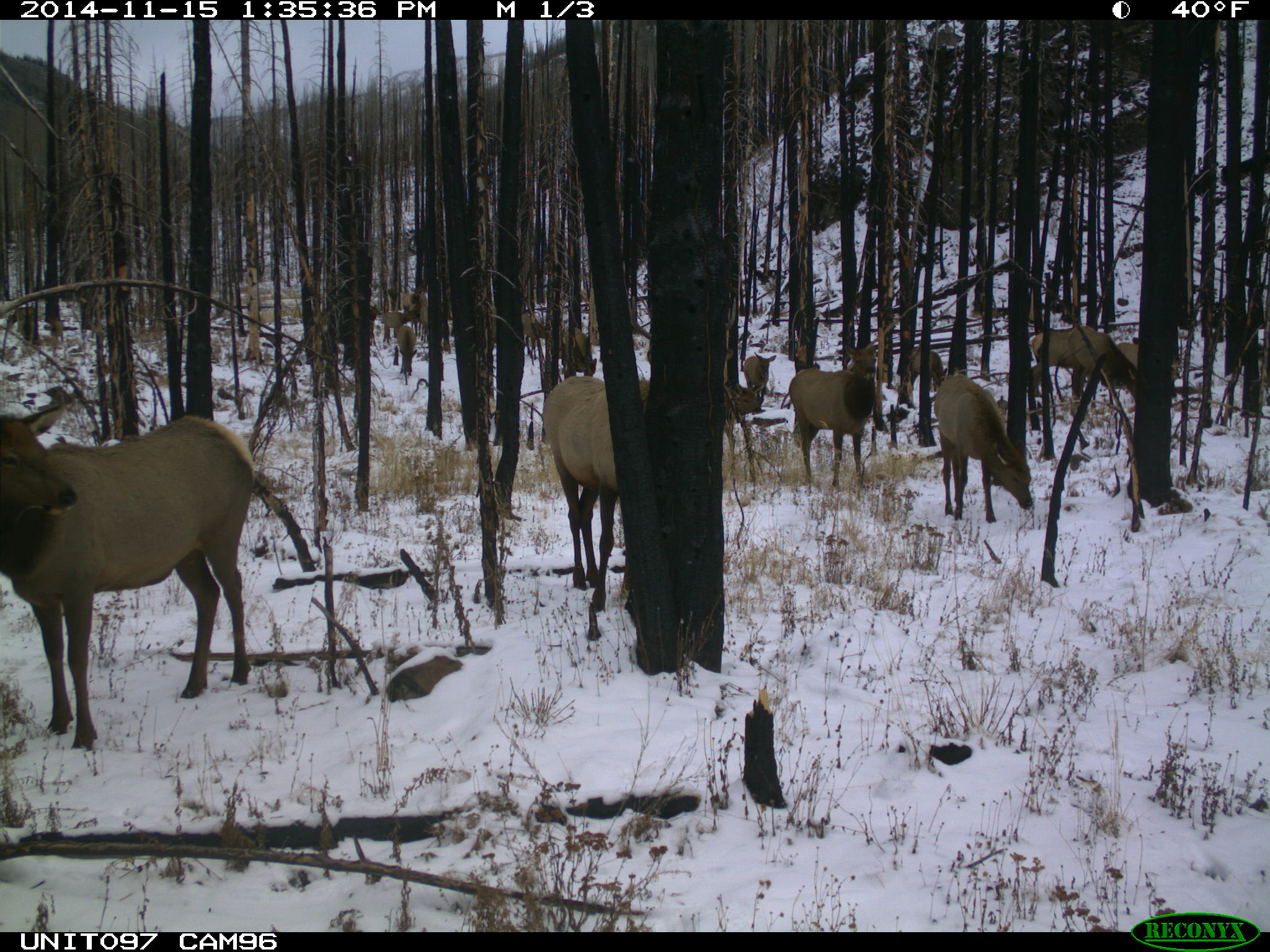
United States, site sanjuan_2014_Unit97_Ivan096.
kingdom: Animalia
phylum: Chordata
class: Mammalia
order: Artiodactyla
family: Cervidae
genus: Cervus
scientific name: Cervus elaphus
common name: red deer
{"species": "Cervus elaphus (red deer)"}